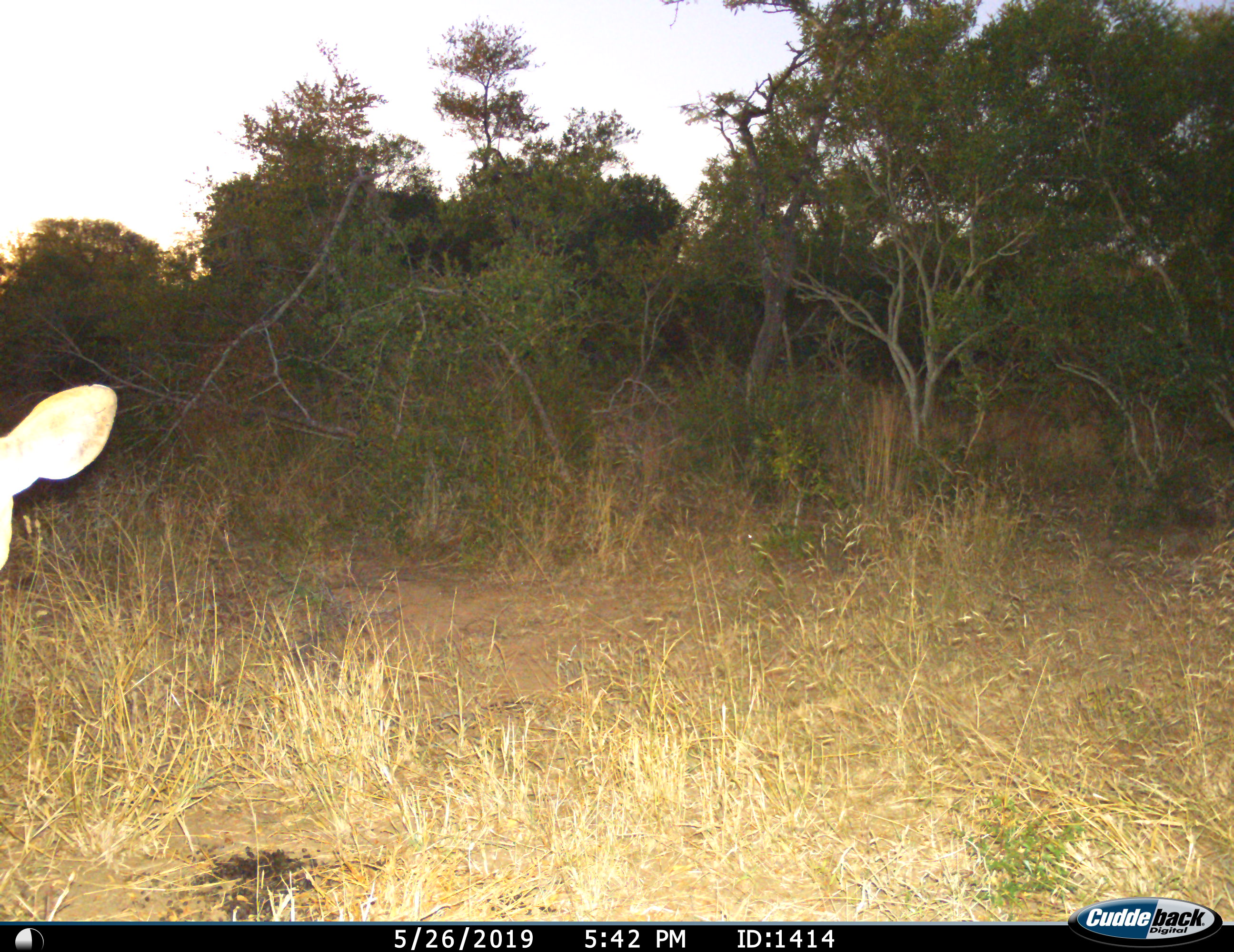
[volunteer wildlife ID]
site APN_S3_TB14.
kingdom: Animalia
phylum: Chordata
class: Mammalia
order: Artiodactyla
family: Bovidae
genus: Aepyceros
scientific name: Aepyceros melampus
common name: impala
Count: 1.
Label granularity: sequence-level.